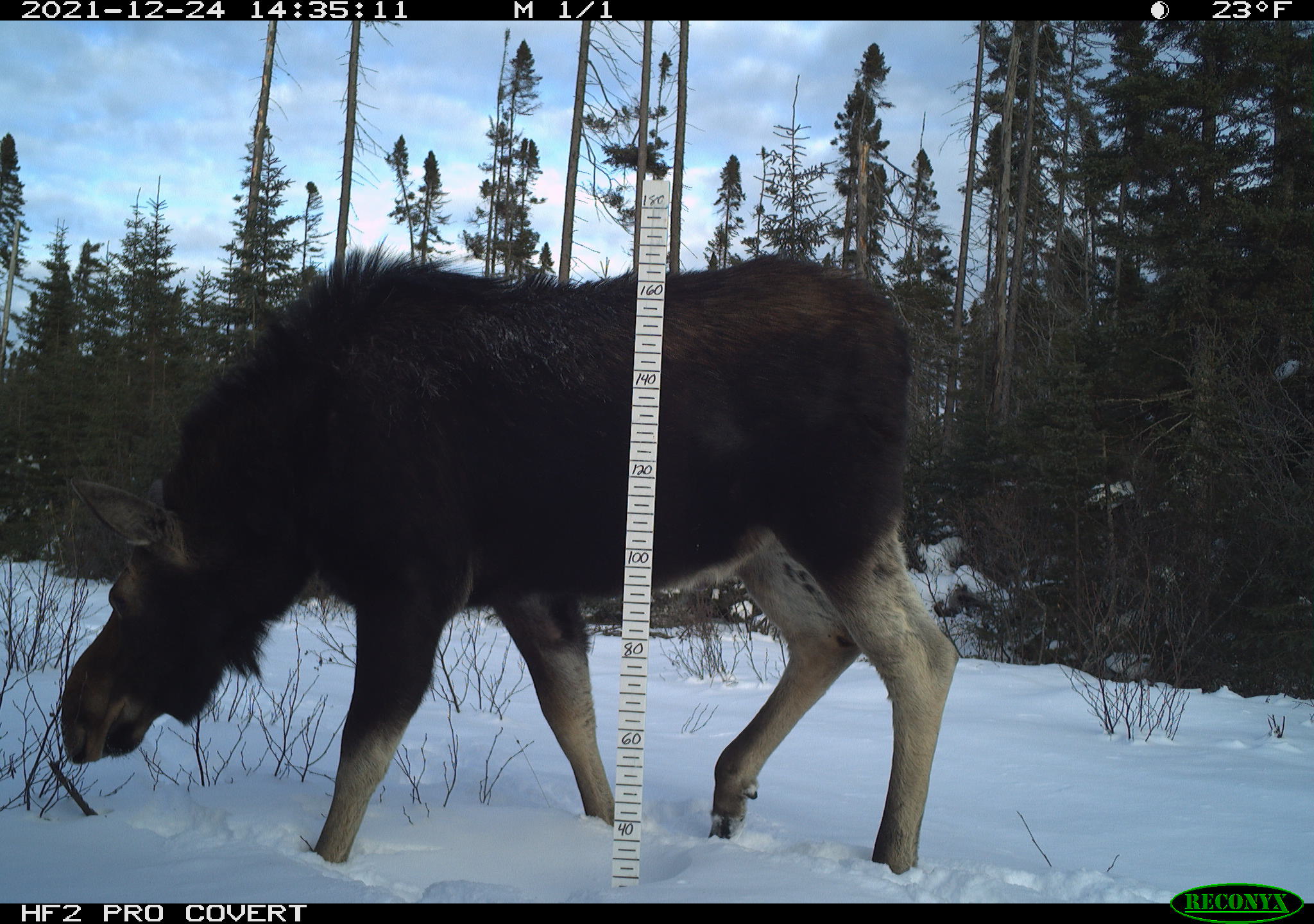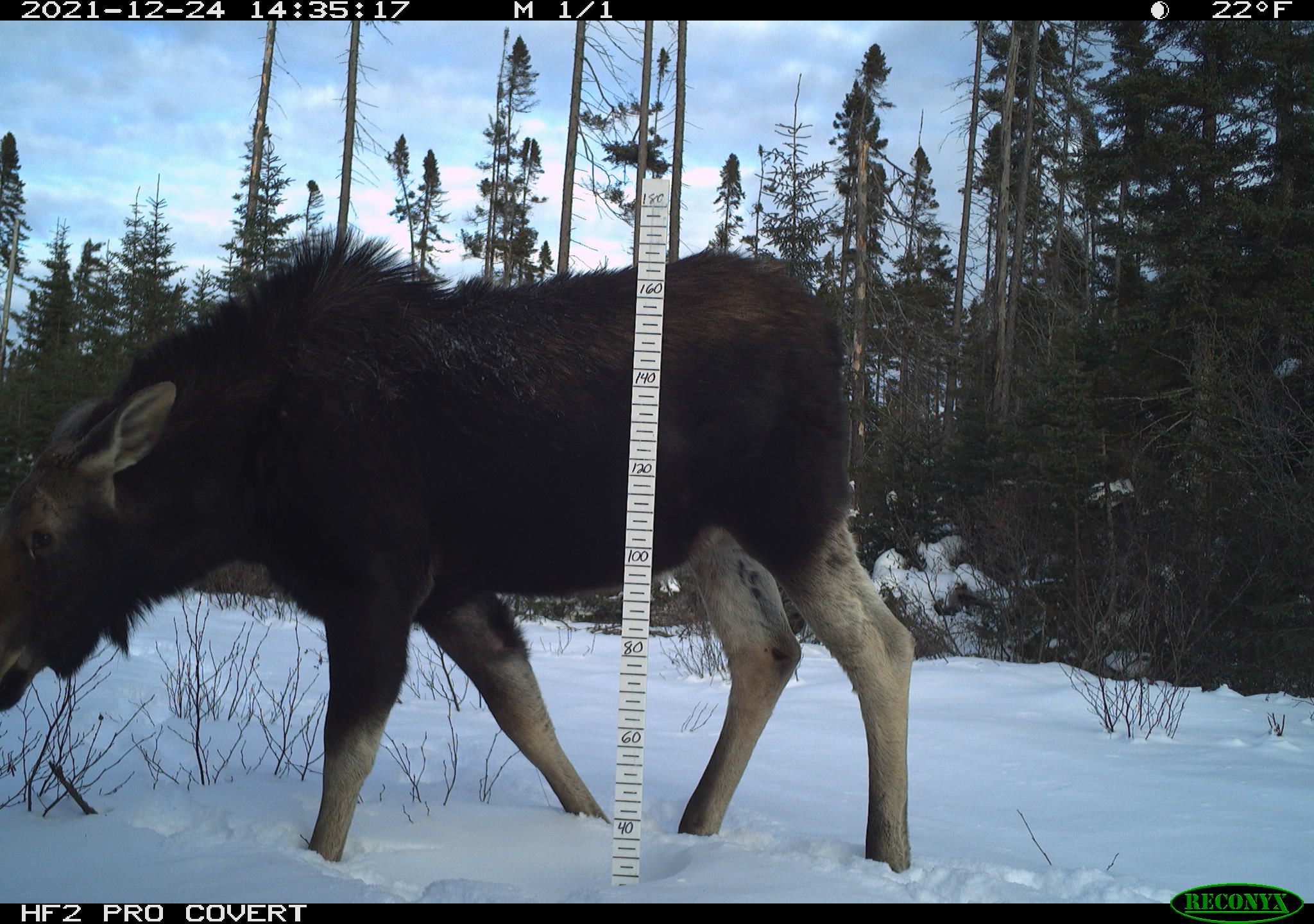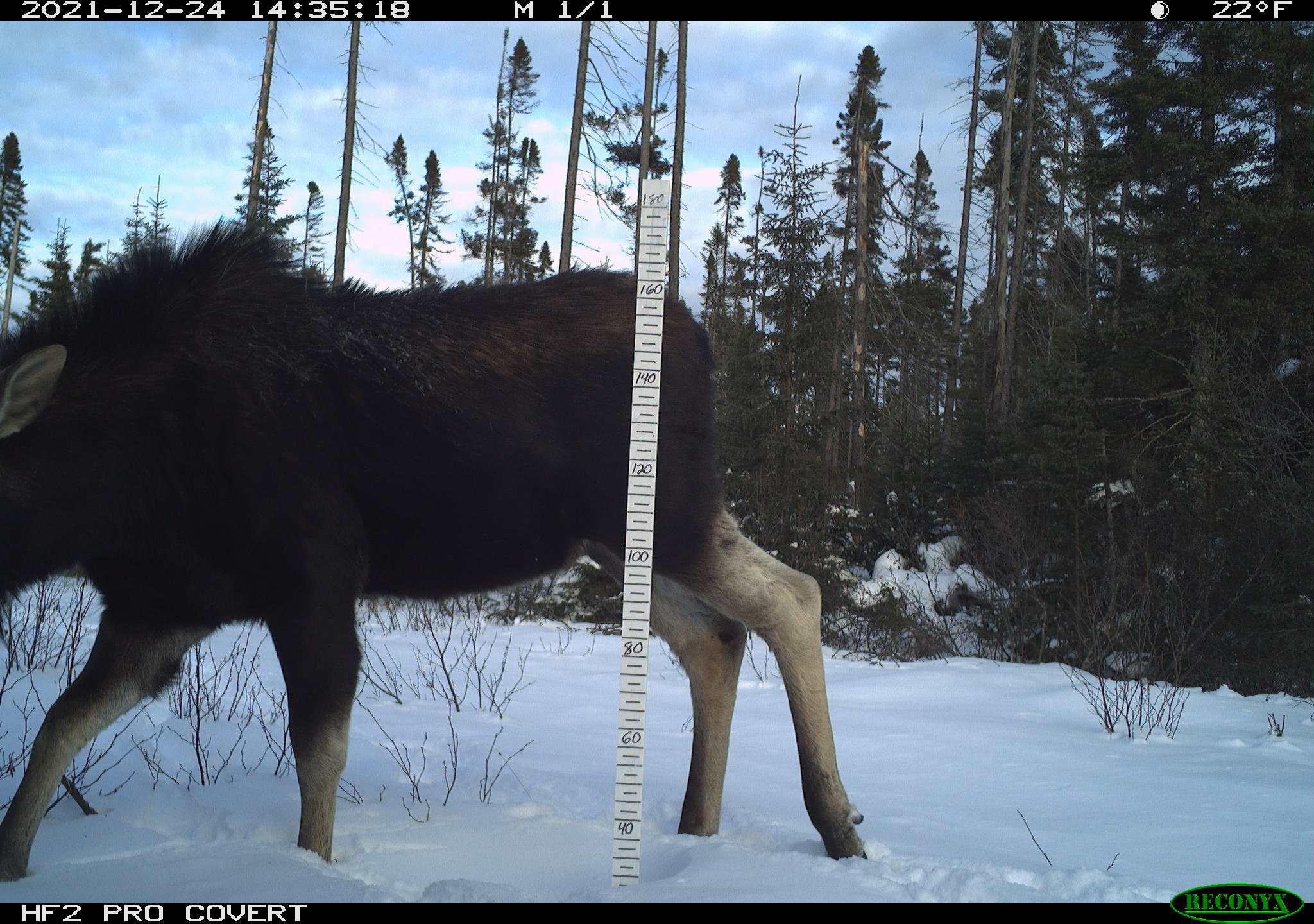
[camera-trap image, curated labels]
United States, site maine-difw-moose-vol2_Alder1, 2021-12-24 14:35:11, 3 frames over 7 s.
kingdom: Animalia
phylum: Chordata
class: Mammalia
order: Artiodactyla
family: Cervidae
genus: Alces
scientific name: Alces alces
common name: moose